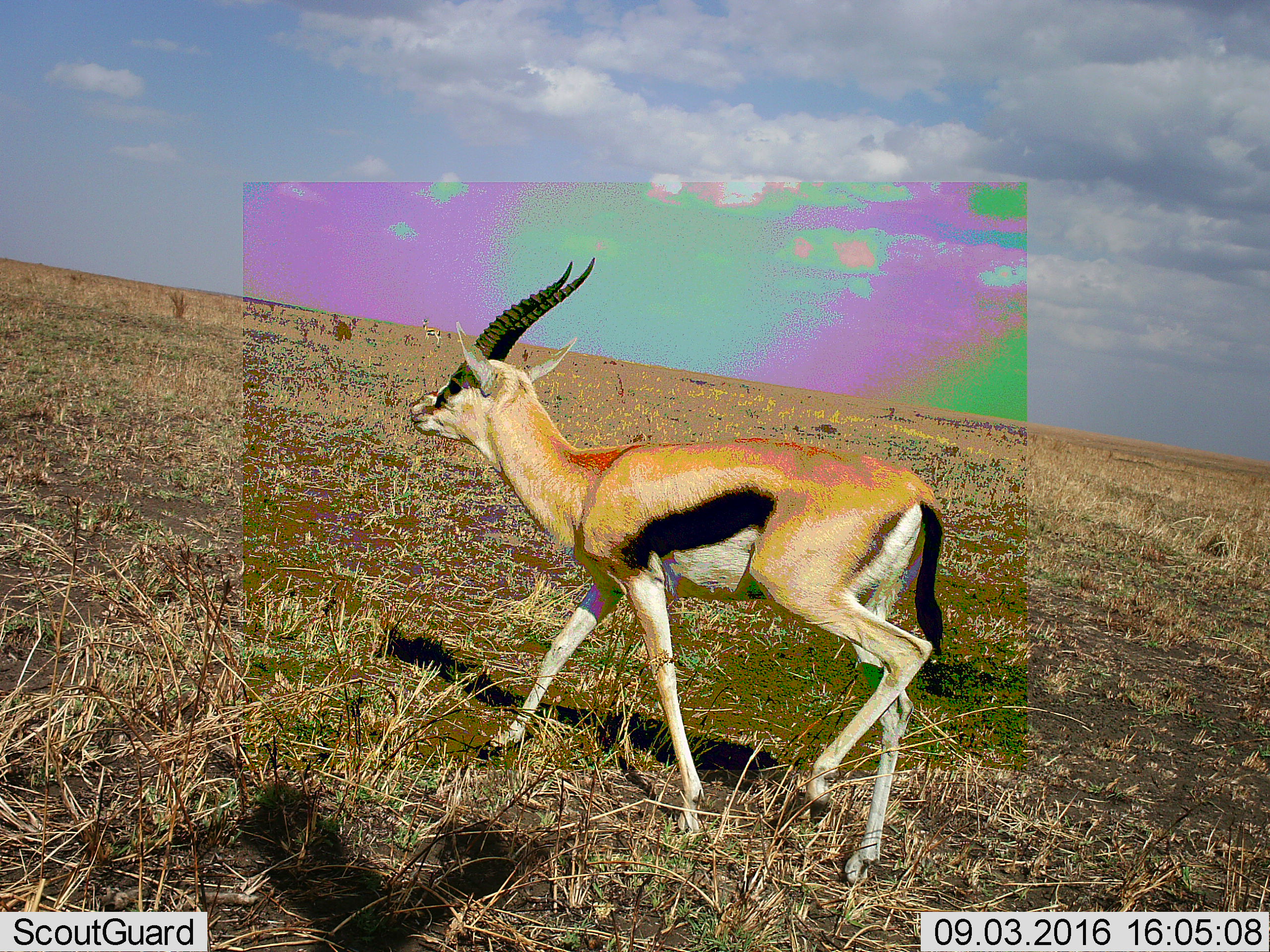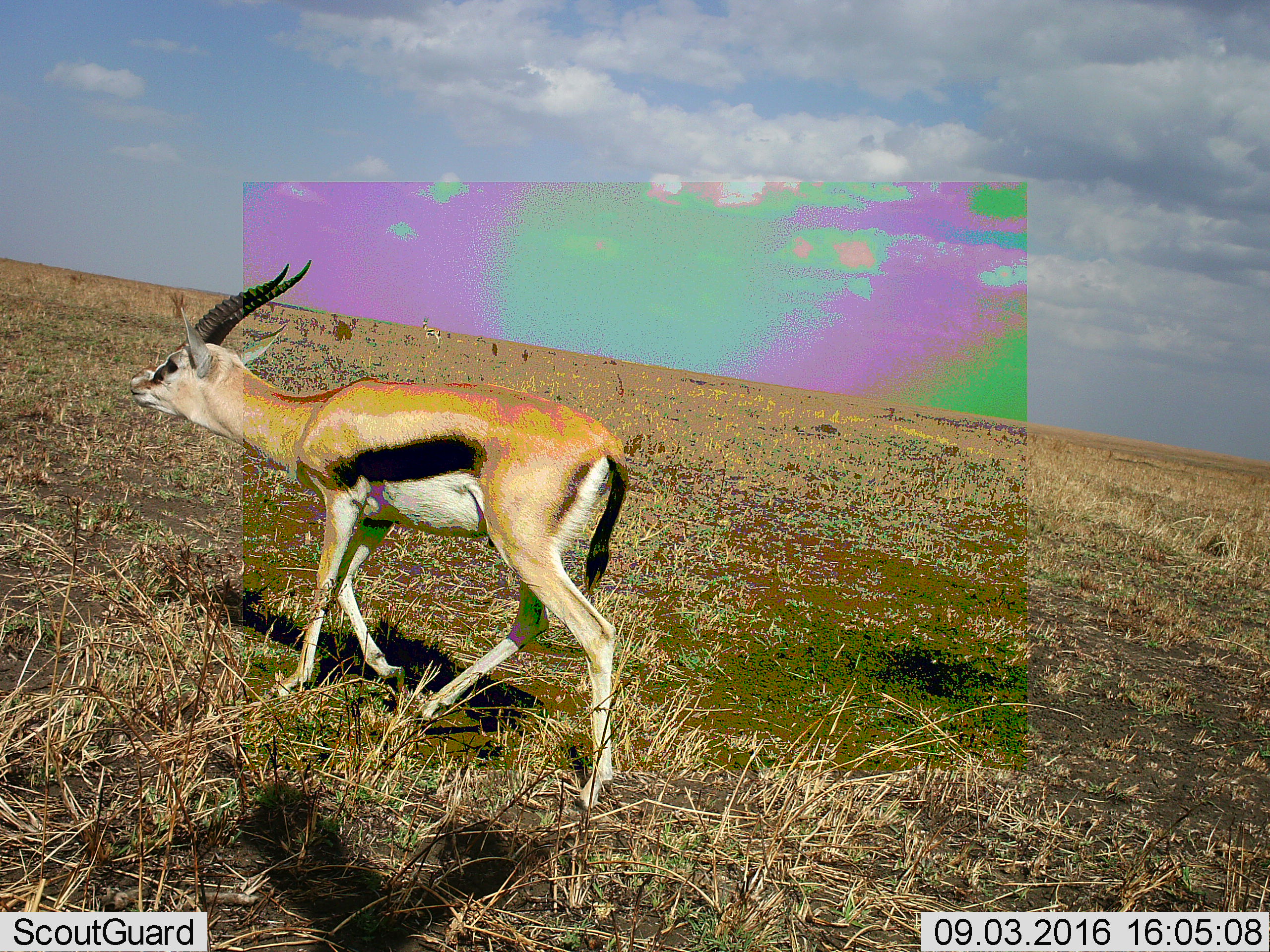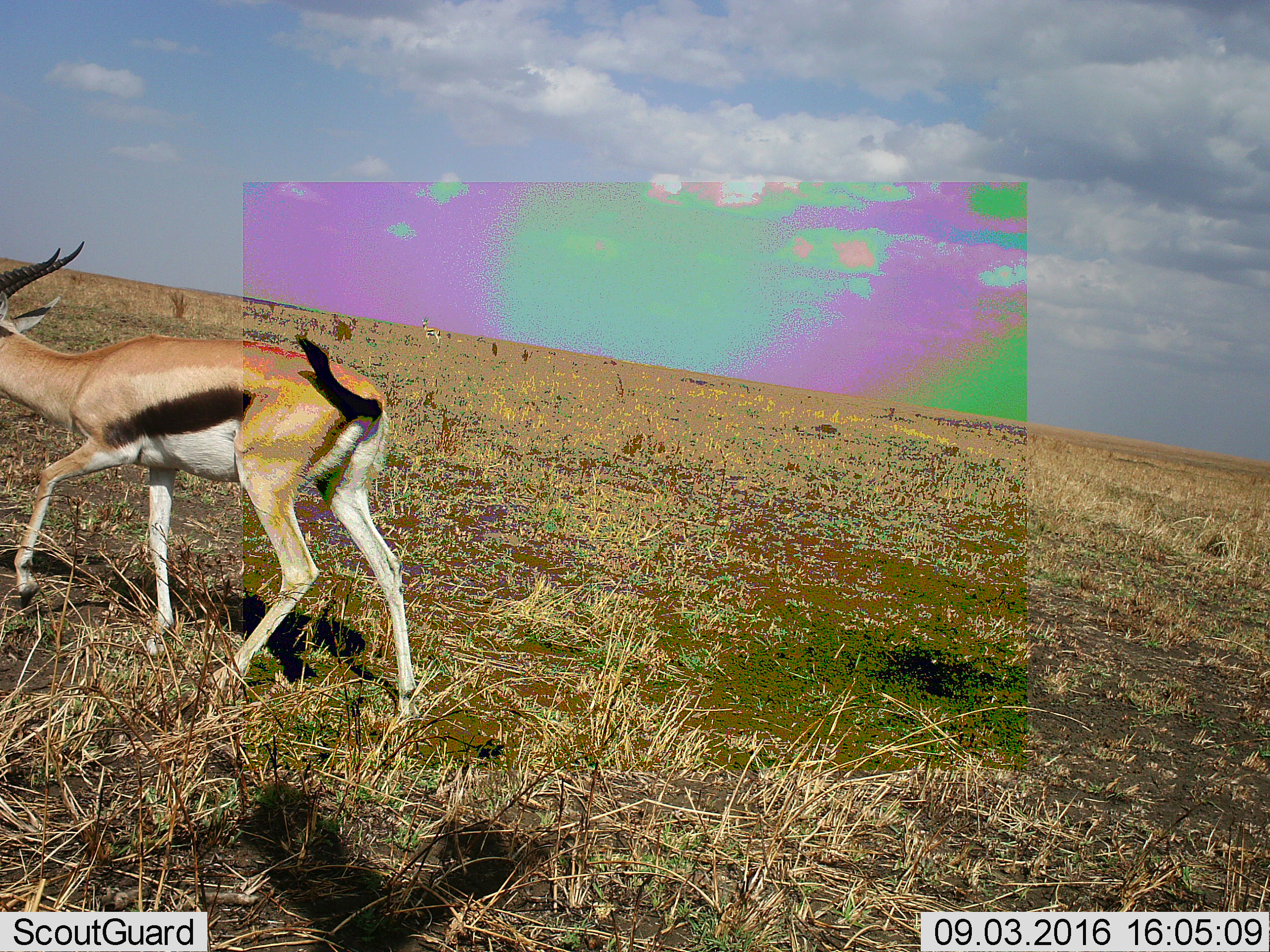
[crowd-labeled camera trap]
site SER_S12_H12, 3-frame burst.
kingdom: Animalia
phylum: Chordata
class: Mammalia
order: Artiodactyla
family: Bovidae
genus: Eudorcas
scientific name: Eudorcas thomsonii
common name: thomson's gazelle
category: gazellethomsons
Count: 1.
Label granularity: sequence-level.